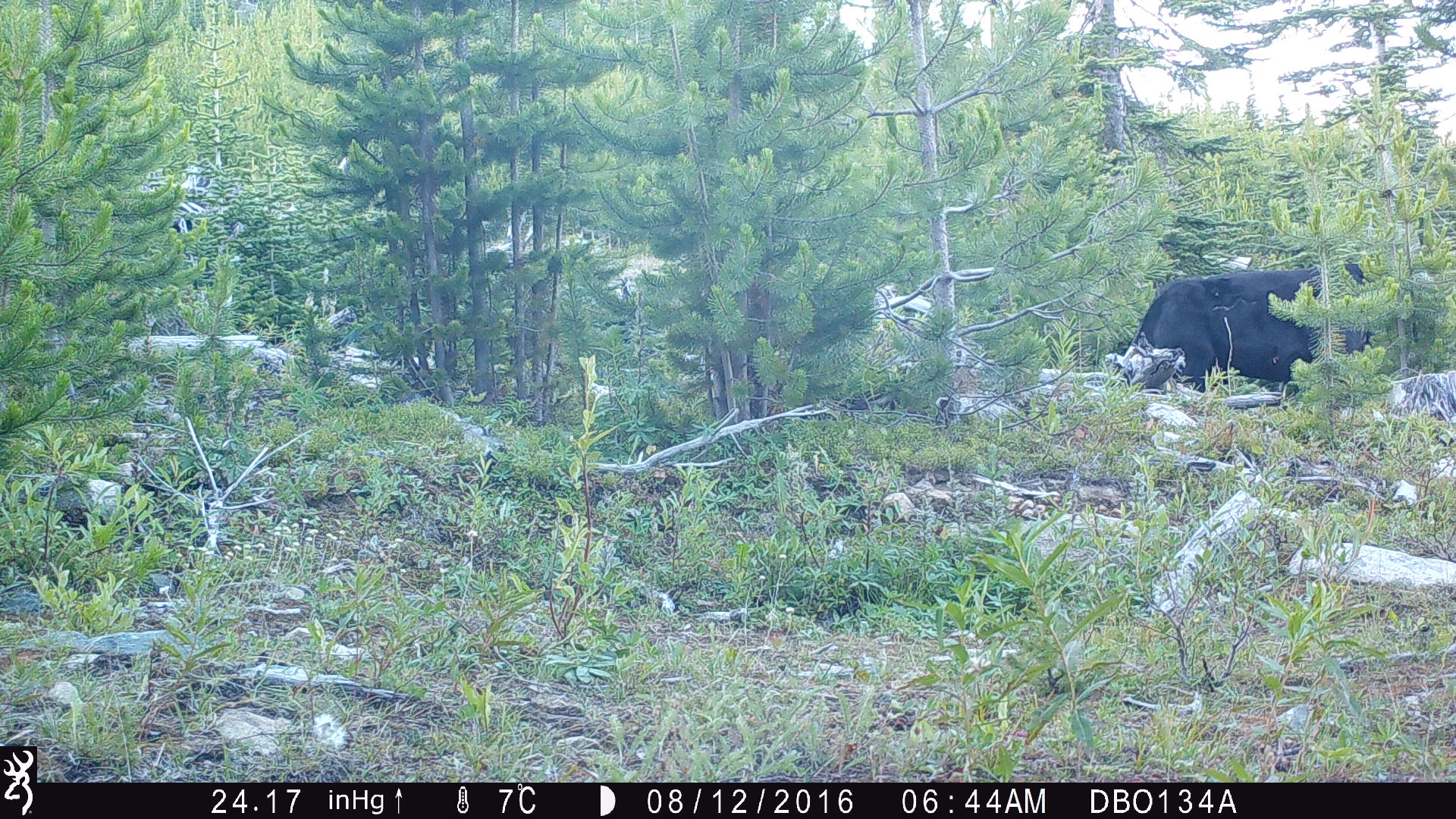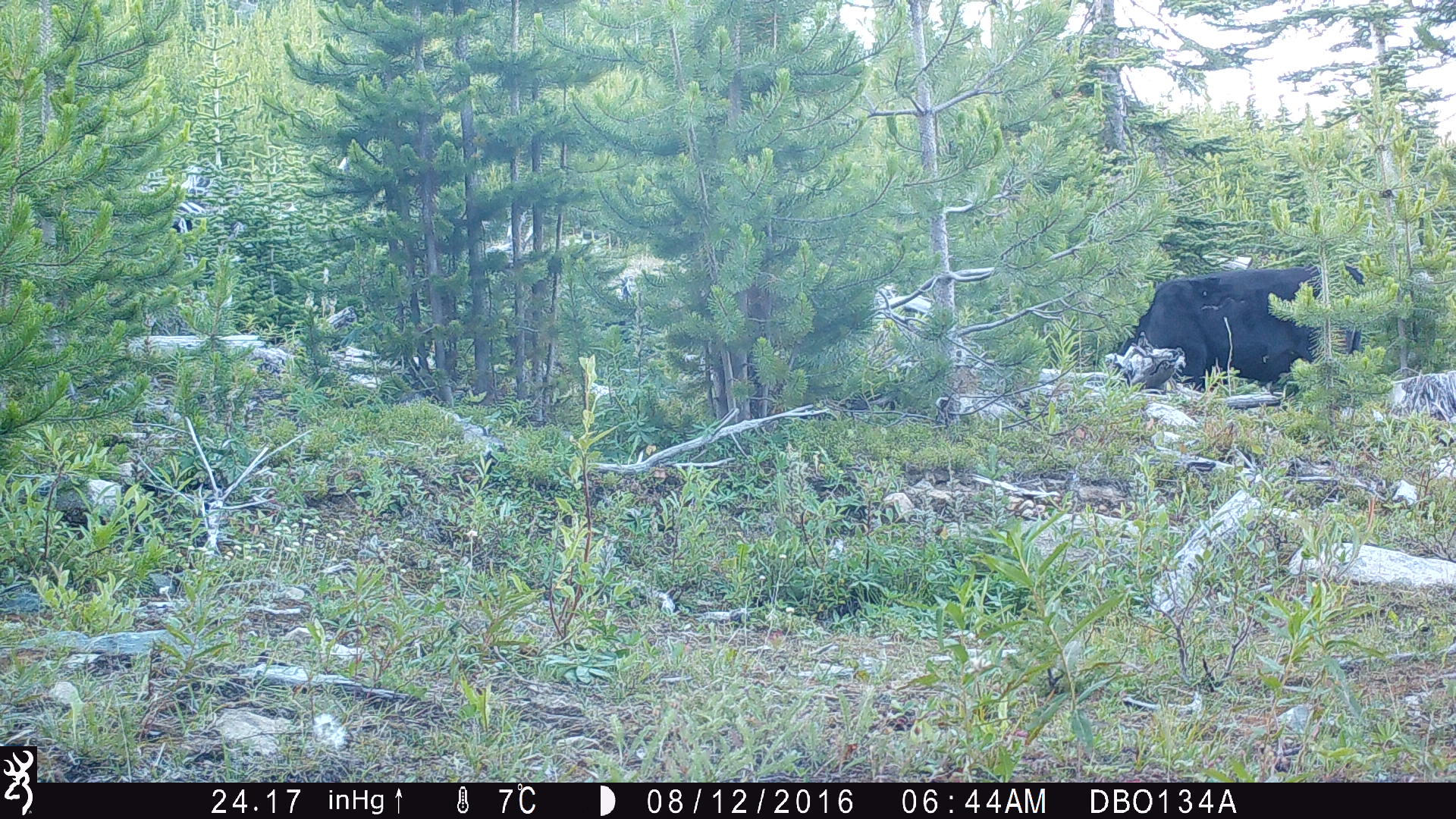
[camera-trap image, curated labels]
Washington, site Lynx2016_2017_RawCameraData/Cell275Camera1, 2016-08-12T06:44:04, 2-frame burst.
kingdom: Animalia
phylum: Chordata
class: Mammalia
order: Artiodactyla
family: Bovidae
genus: Bos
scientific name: Bos taurus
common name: domestic cattle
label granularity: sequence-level